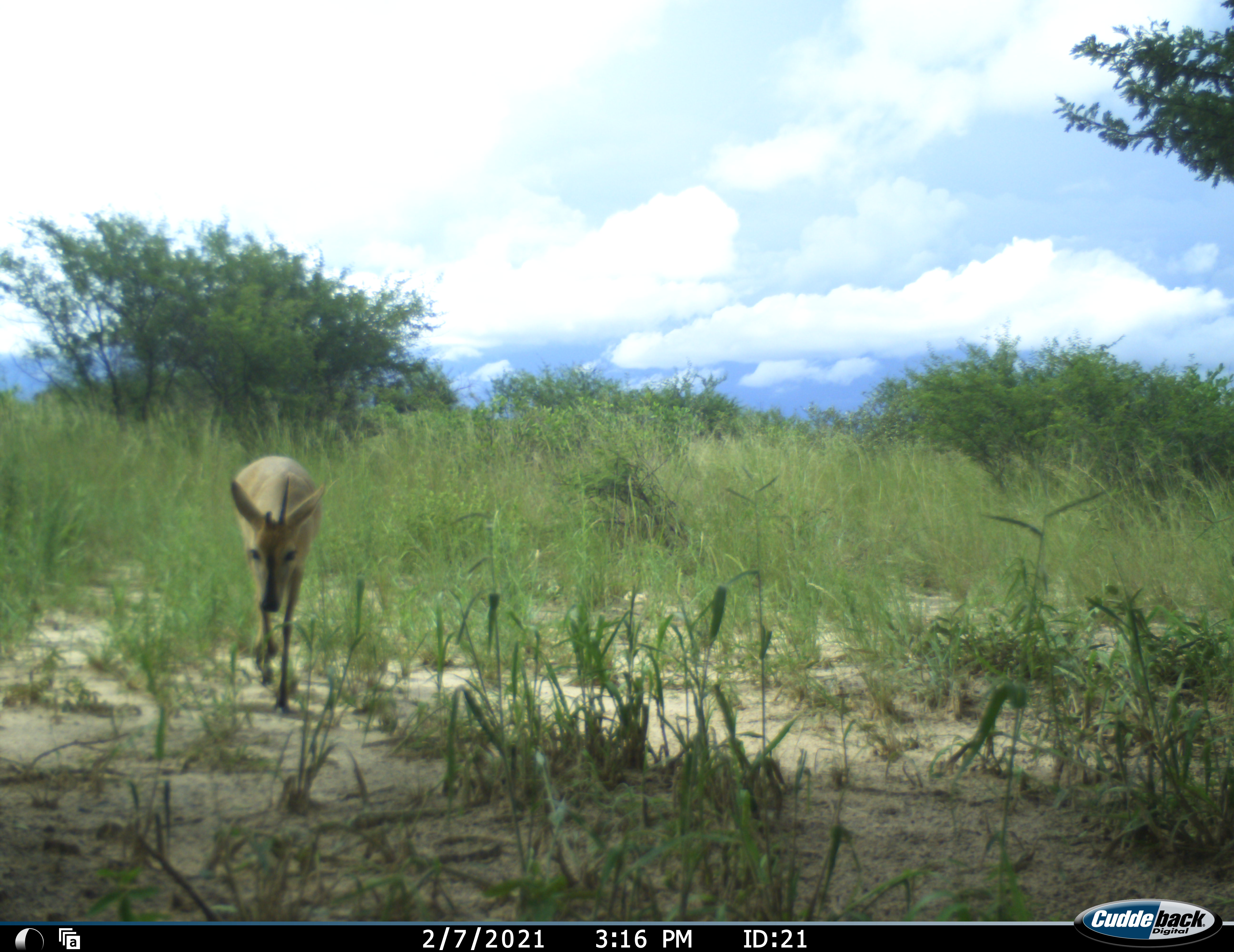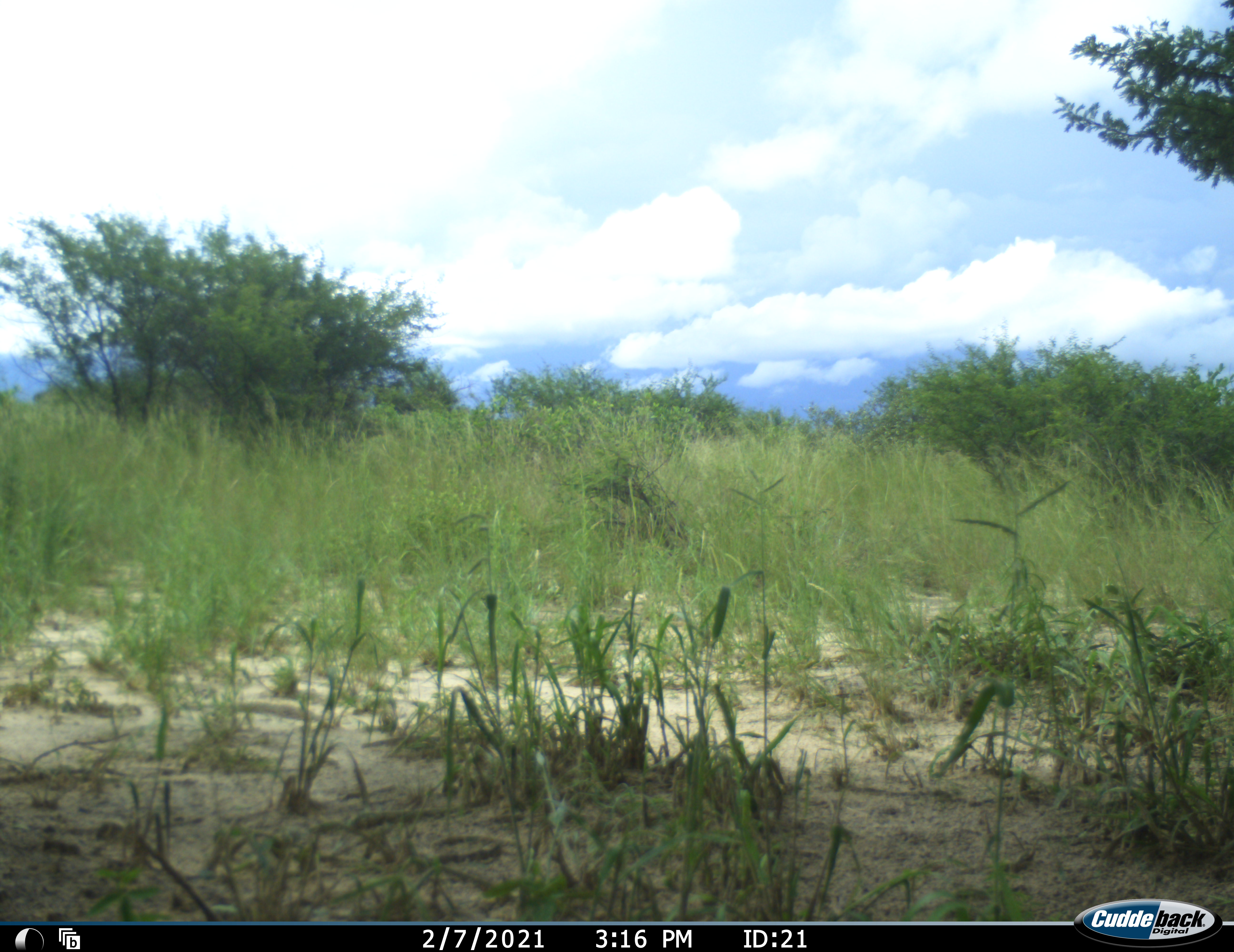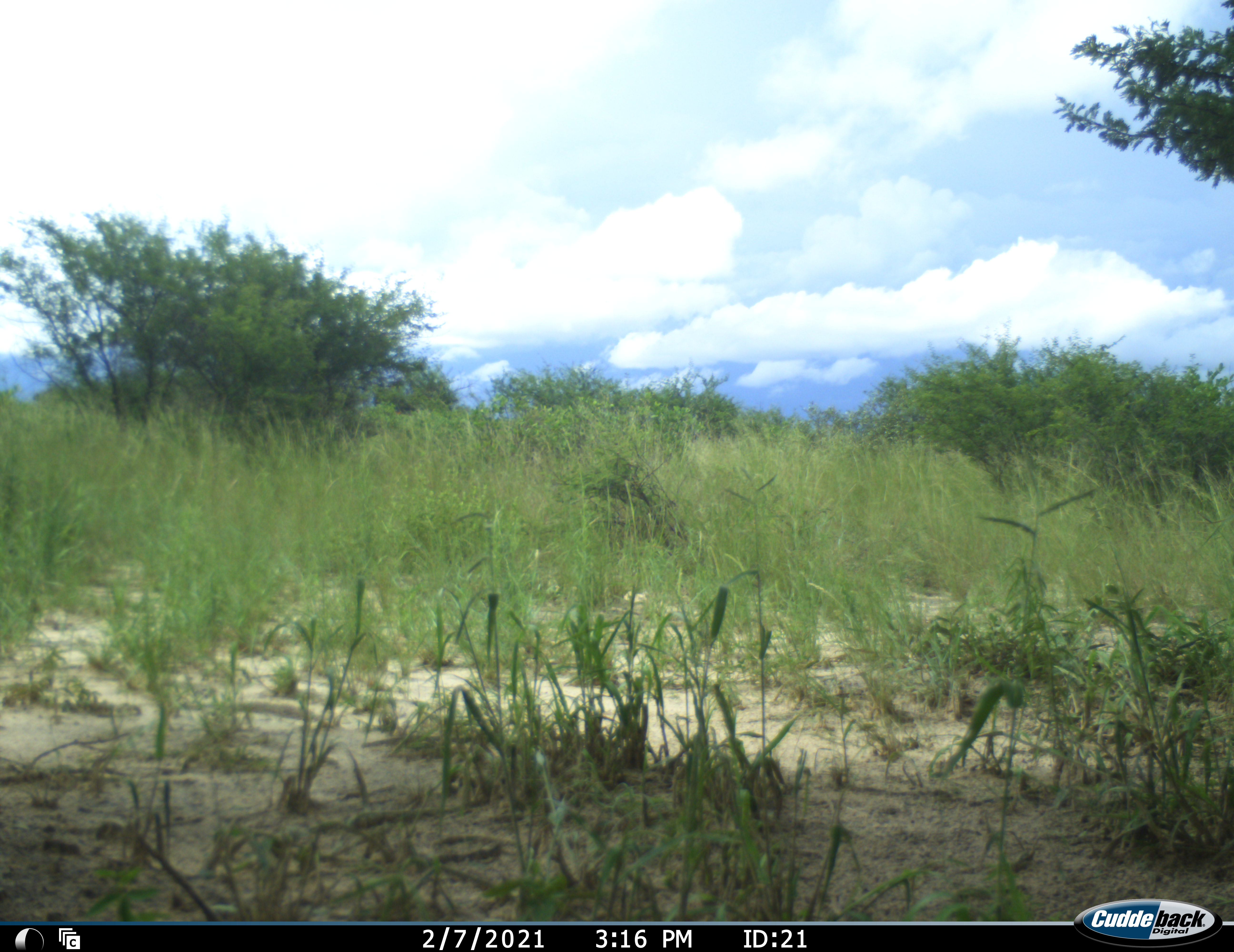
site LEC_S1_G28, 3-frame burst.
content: unidentified animal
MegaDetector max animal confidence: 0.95